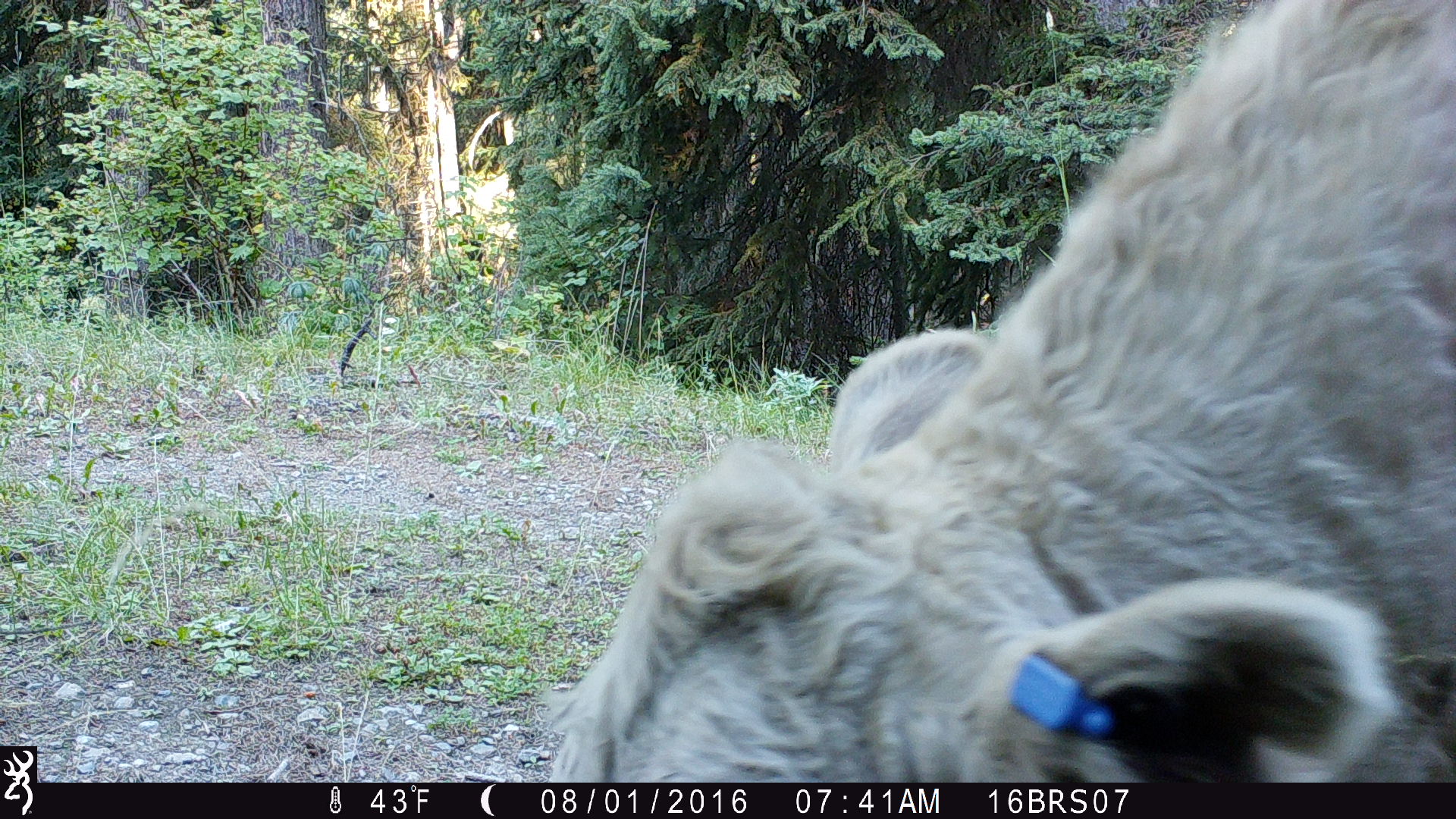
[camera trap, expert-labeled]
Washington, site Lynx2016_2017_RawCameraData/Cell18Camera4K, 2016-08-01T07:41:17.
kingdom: Animalia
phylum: Chordata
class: Mammalia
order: Artiodactyla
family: Bovidae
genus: Bos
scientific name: Bos taurus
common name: domestic cattle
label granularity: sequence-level